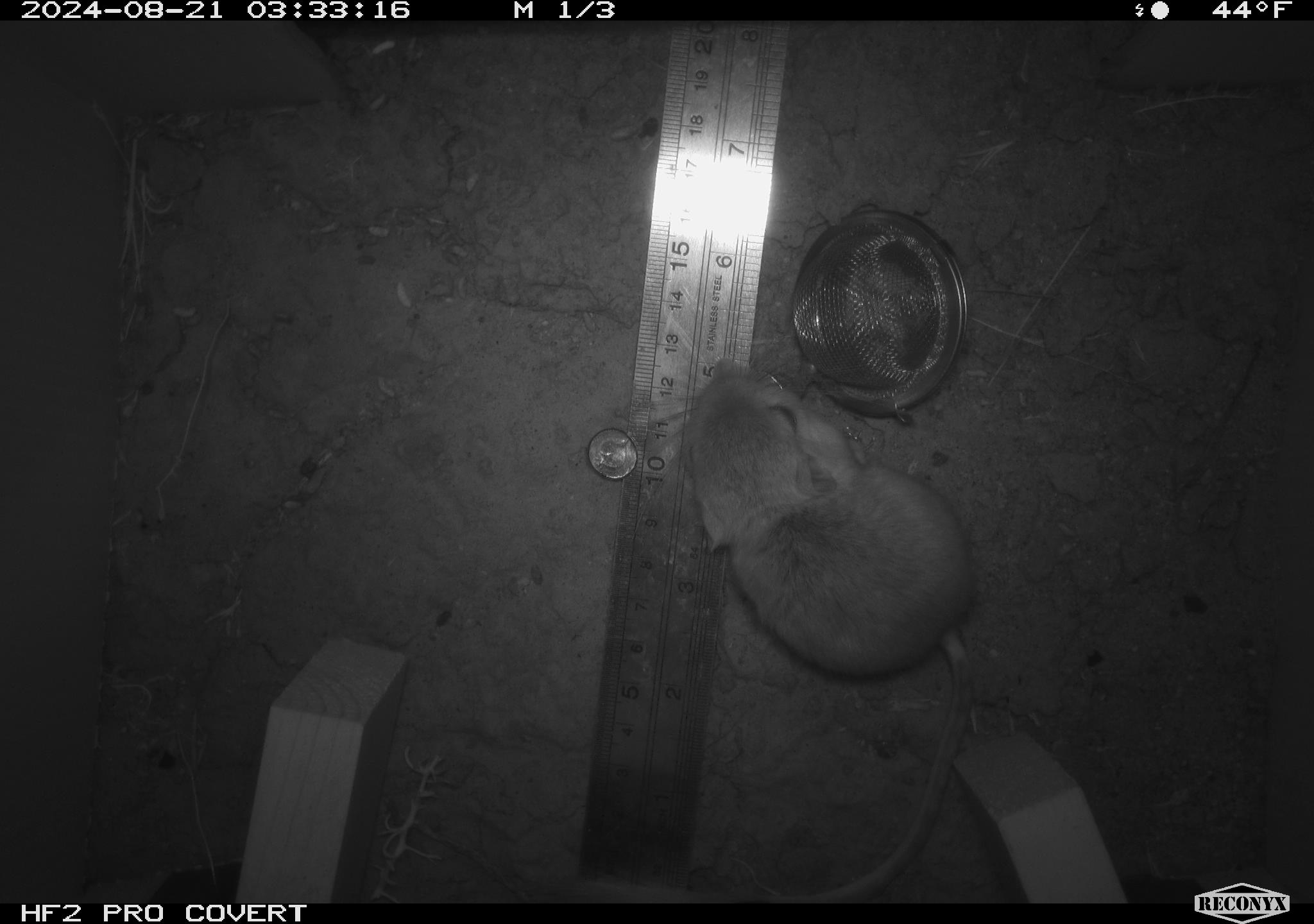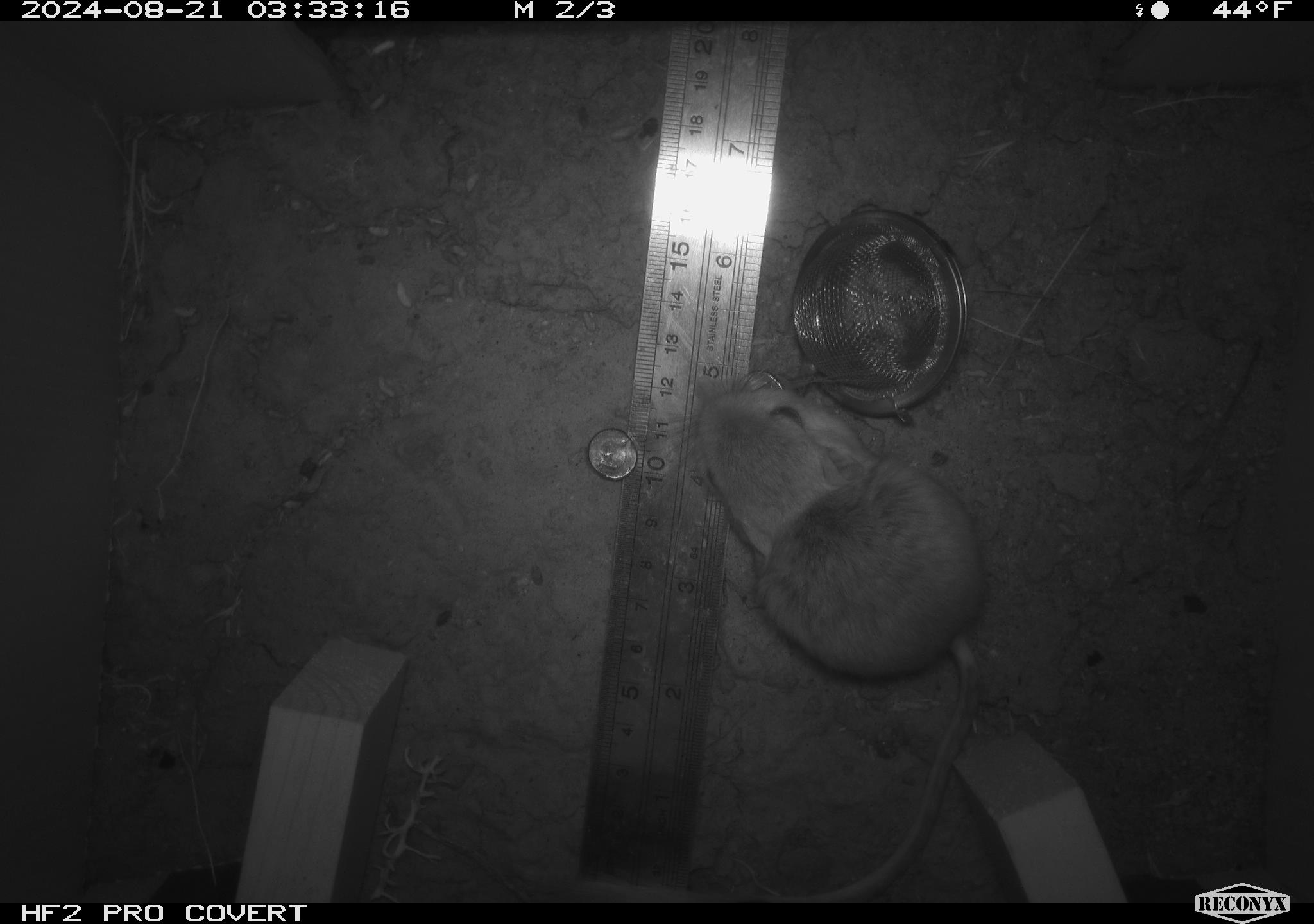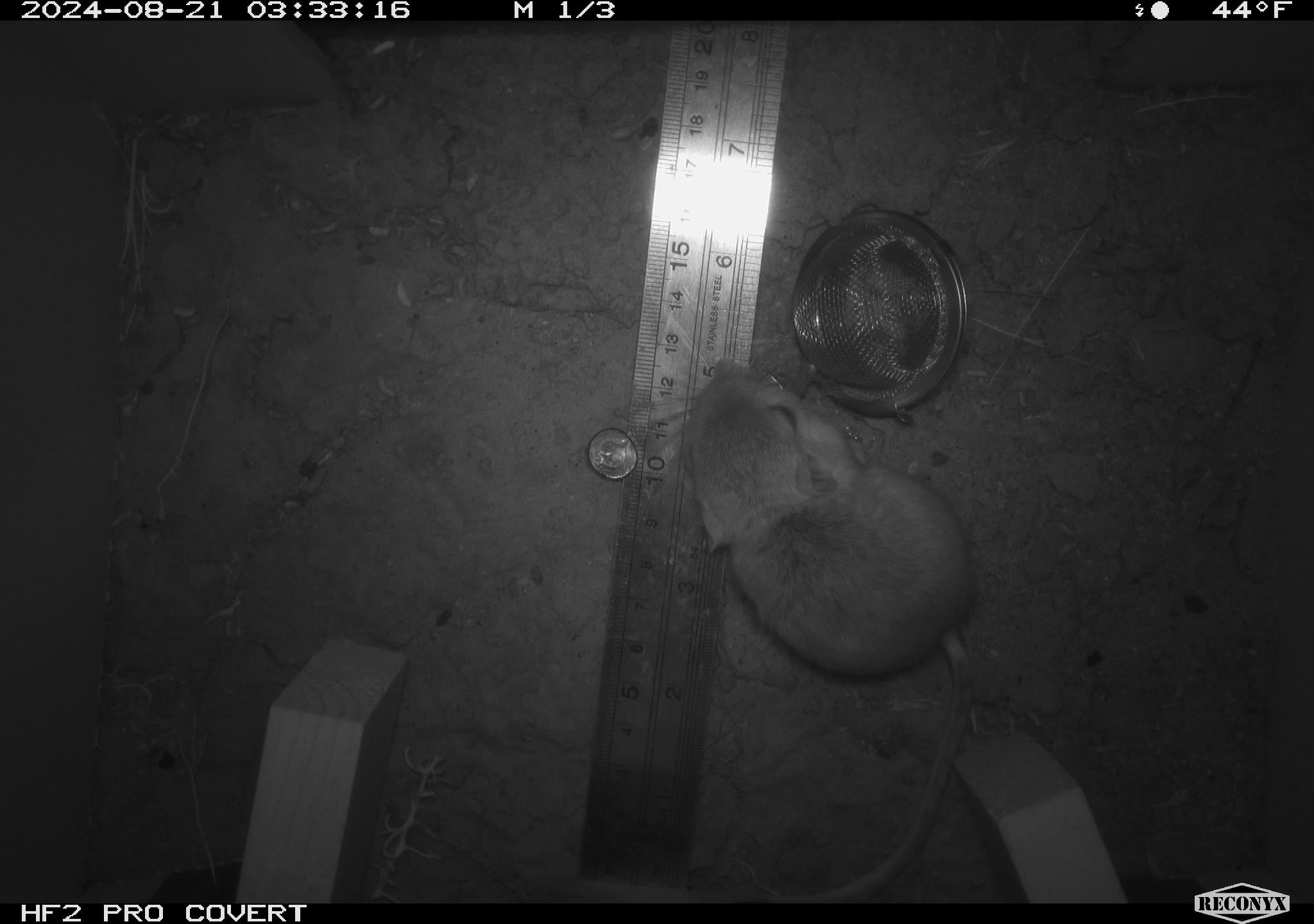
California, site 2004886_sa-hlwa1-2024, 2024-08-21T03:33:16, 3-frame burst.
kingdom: Animalia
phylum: Chordata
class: Mammalia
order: Rodentia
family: Heteromyidae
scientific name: Heteromyidae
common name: kangaroo rats and pocket mice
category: heteromyidae family